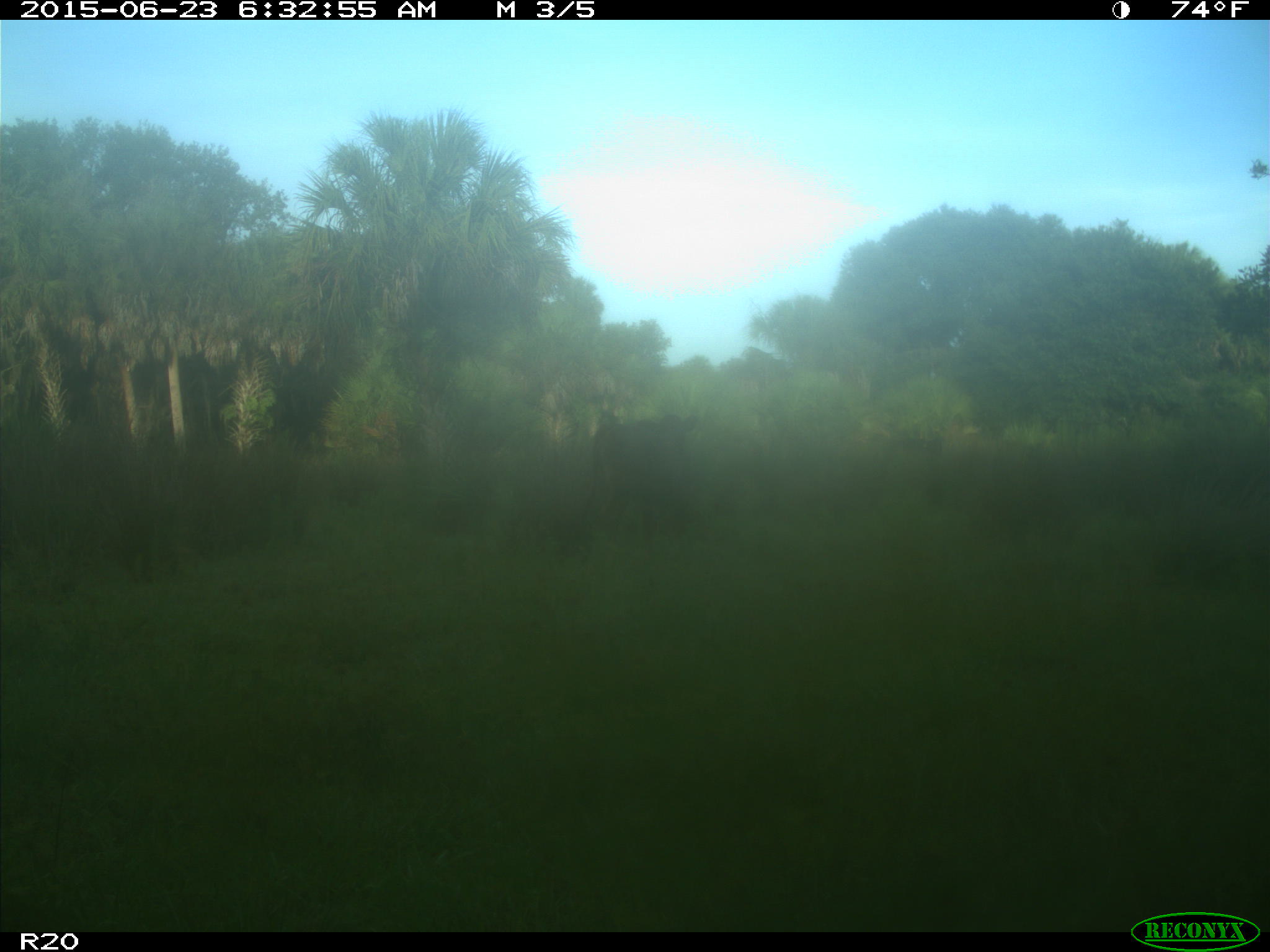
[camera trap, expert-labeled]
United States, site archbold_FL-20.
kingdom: Animalia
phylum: Chordata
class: Mammalia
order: Artiodactyla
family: Bovidae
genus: Bos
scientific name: Bos taurus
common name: domestic cow